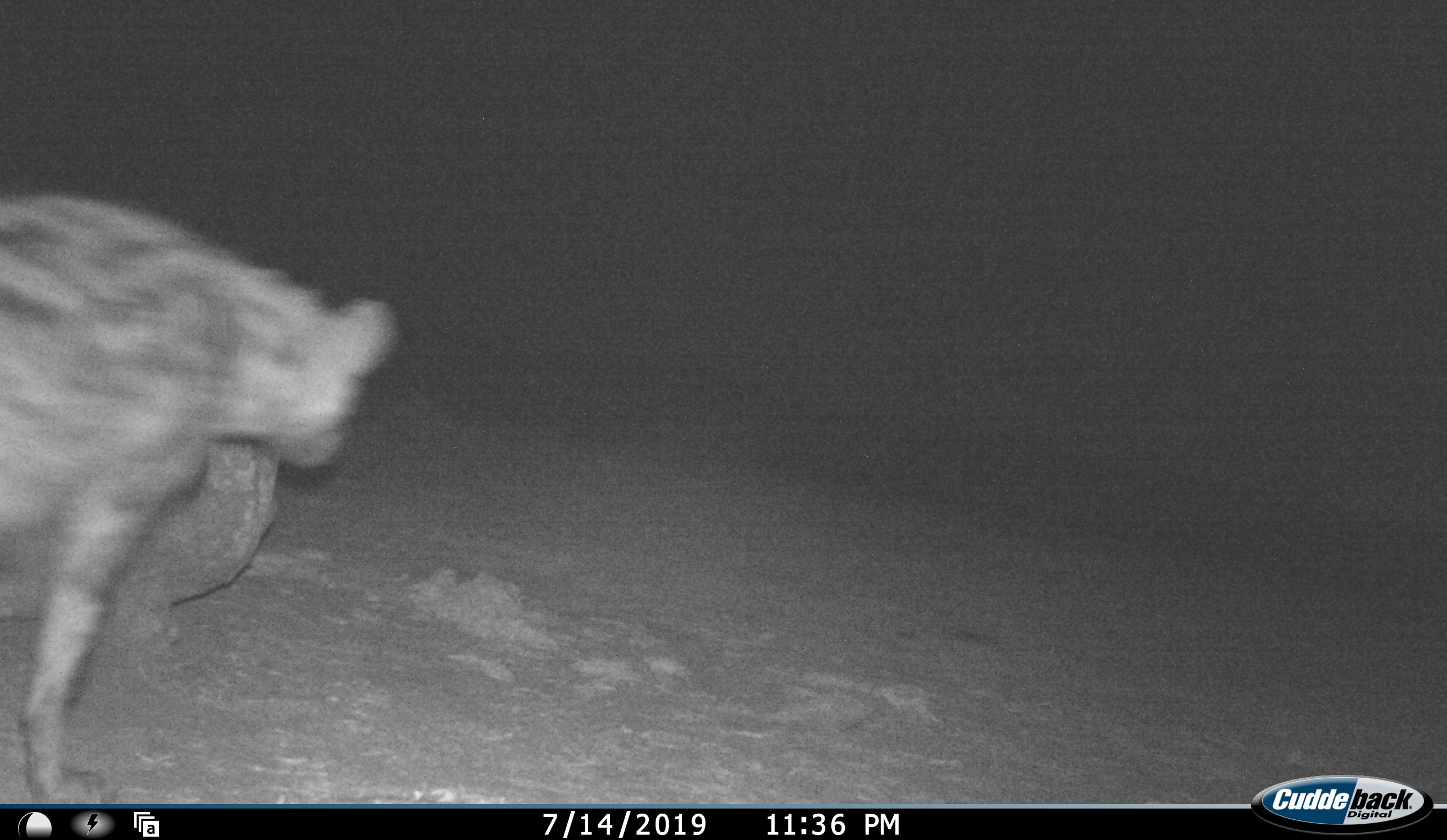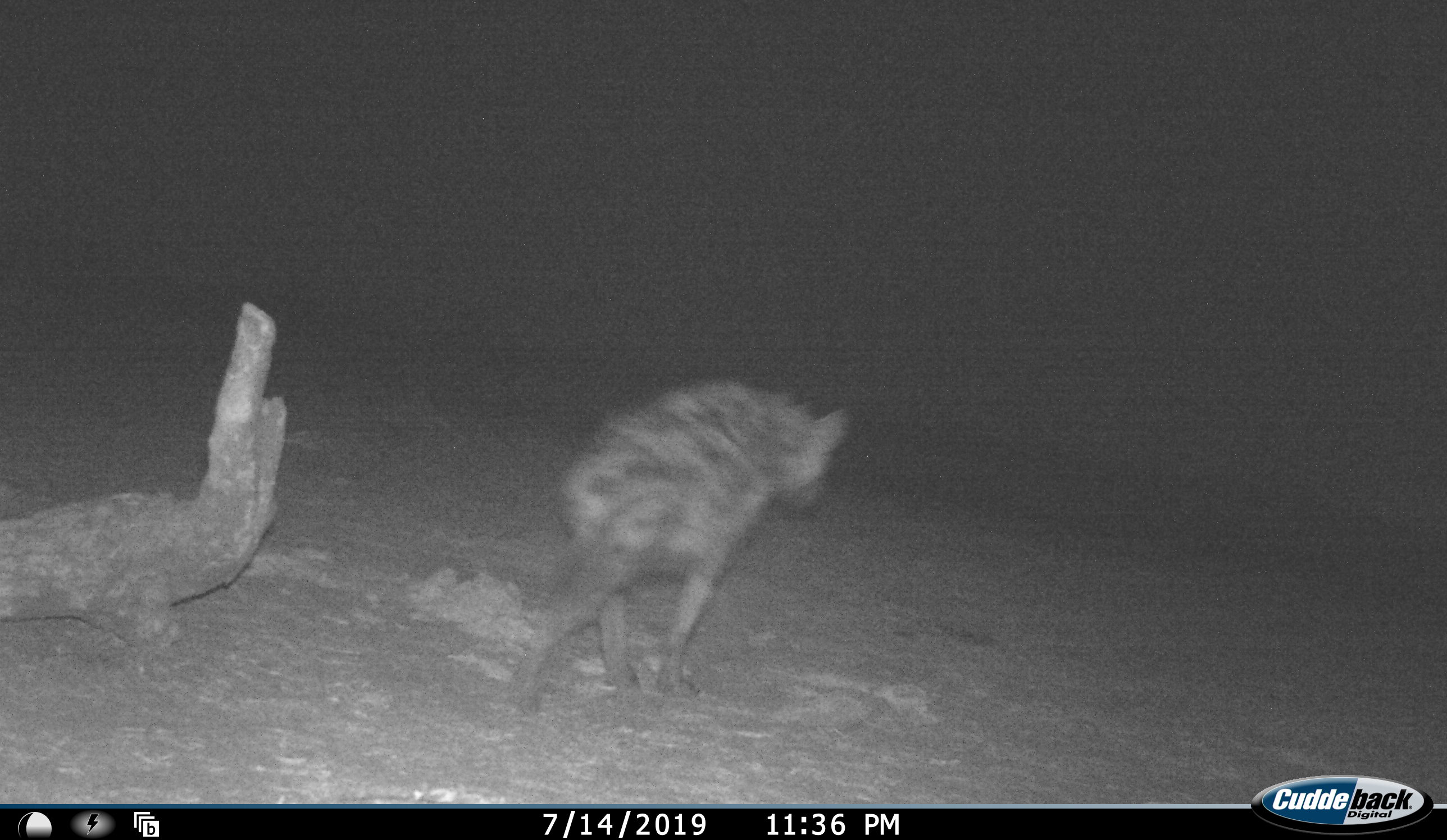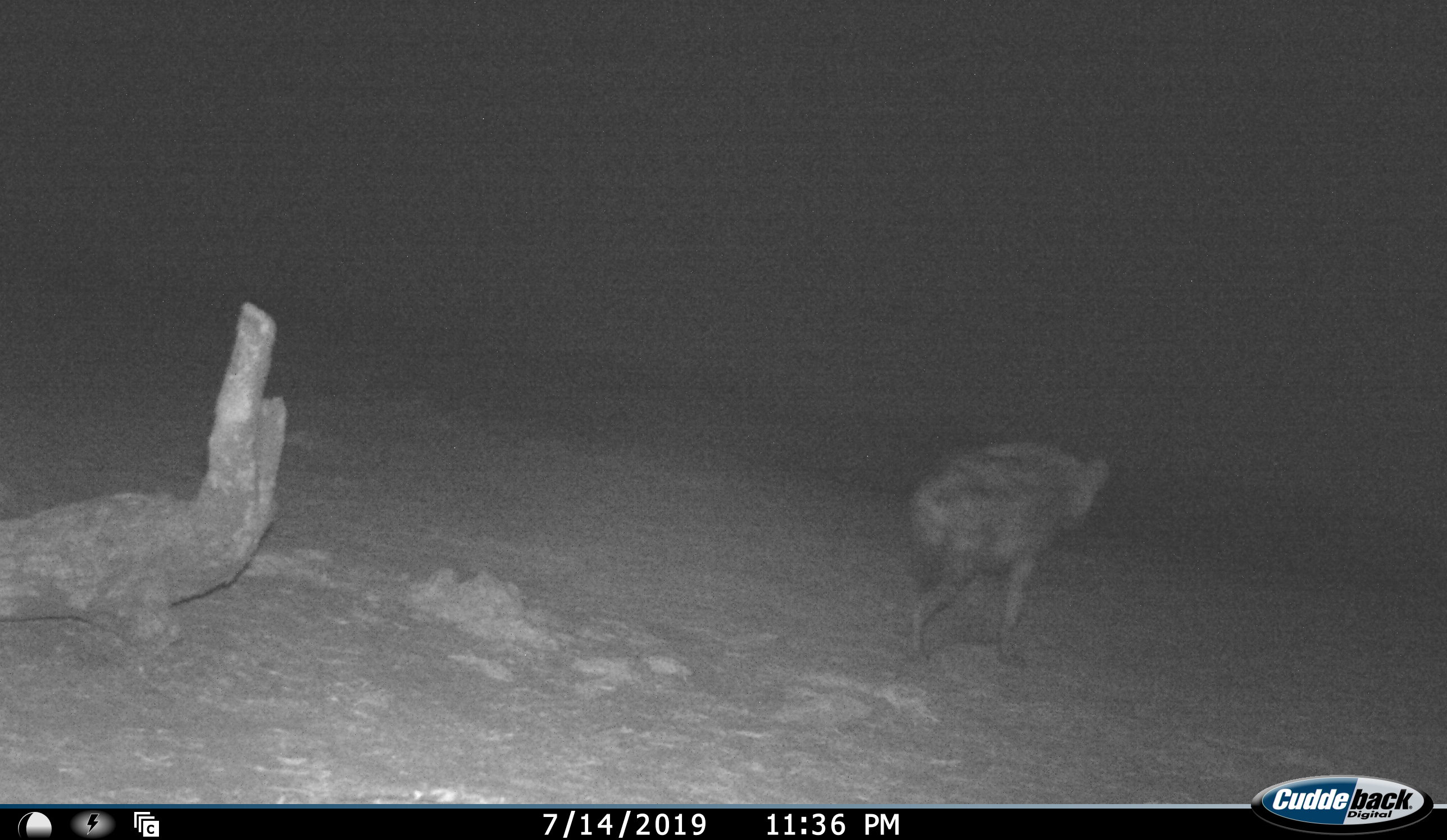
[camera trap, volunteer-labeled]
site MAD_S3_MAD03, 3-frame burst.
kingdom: Animalia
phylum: Chordata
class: Mammalia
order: Carnivora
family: Hyaenidae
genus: Crocuta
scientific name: Crocuta crocuta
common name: spotted hyena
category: hyenaspotted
Hyenaspotted (spotted hyena) (Crocuta crocuta), count 1. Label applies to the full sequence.